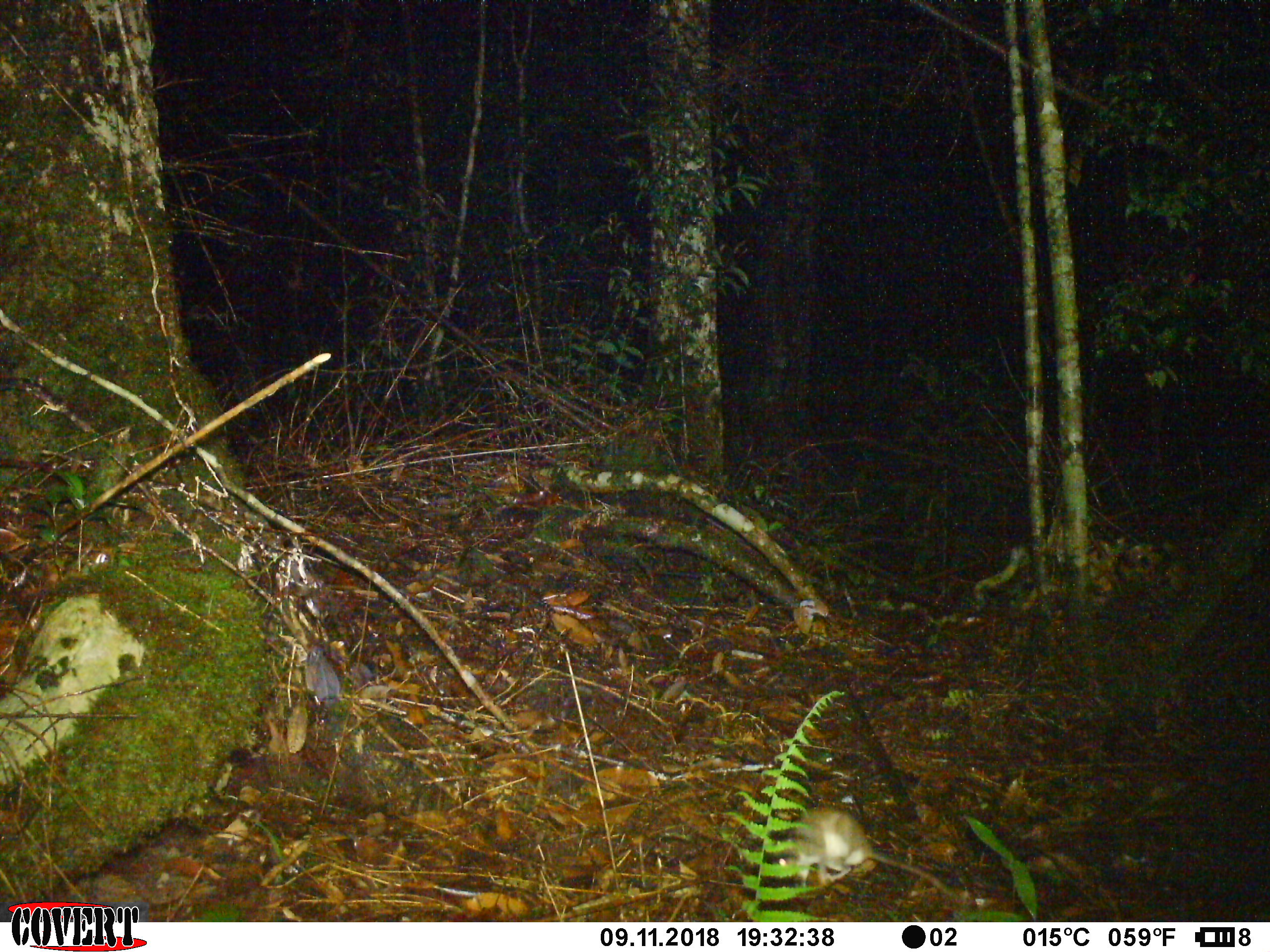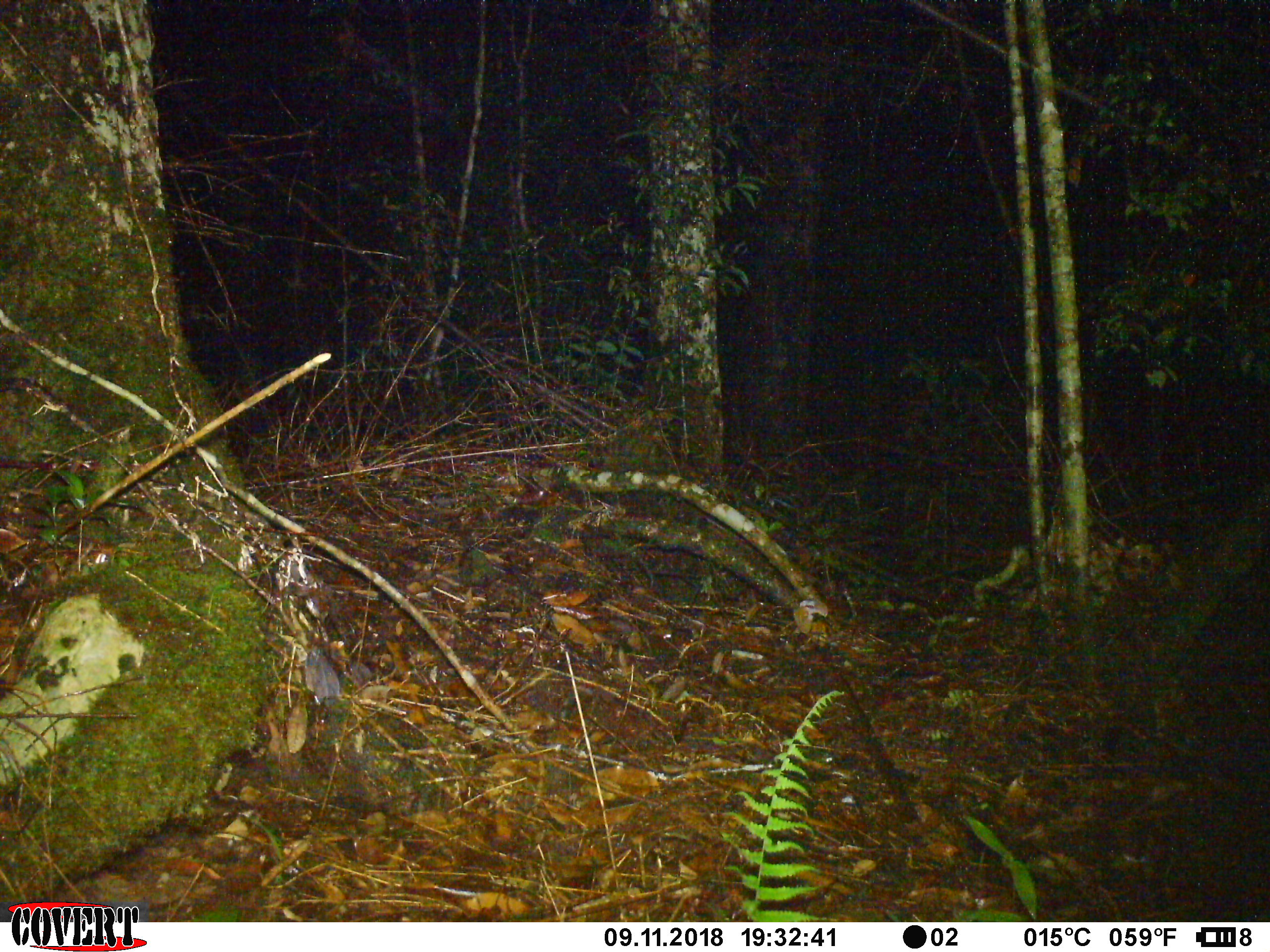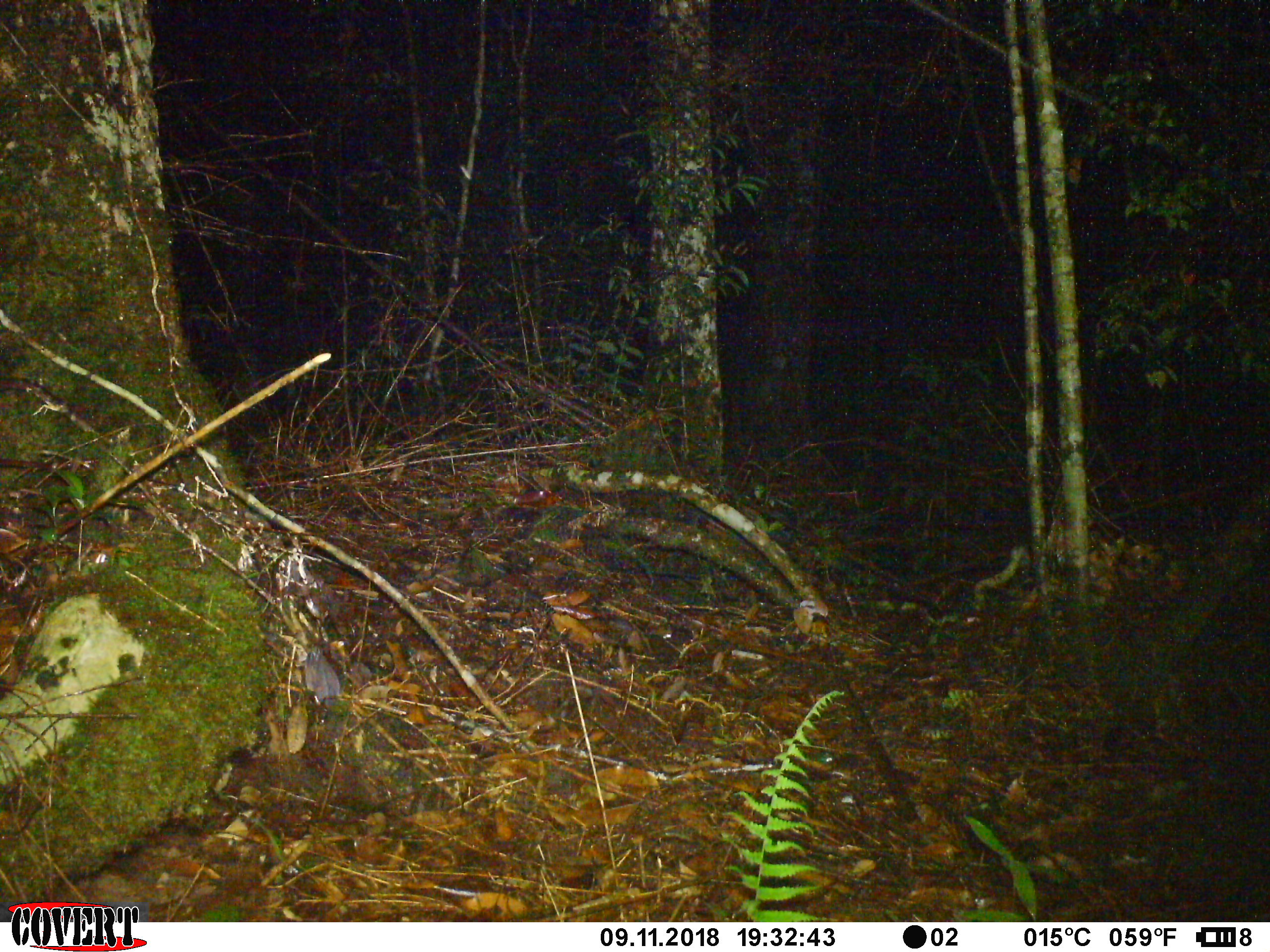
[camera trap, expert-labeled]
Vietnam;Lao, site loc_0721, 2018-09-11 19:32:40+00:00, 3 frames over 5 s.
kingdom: Animalia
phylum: Chordata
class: Mammalia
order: Rodentia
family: Muridae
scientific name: Muridae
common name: old-world mice and rats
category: unidentified murid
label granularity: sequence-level